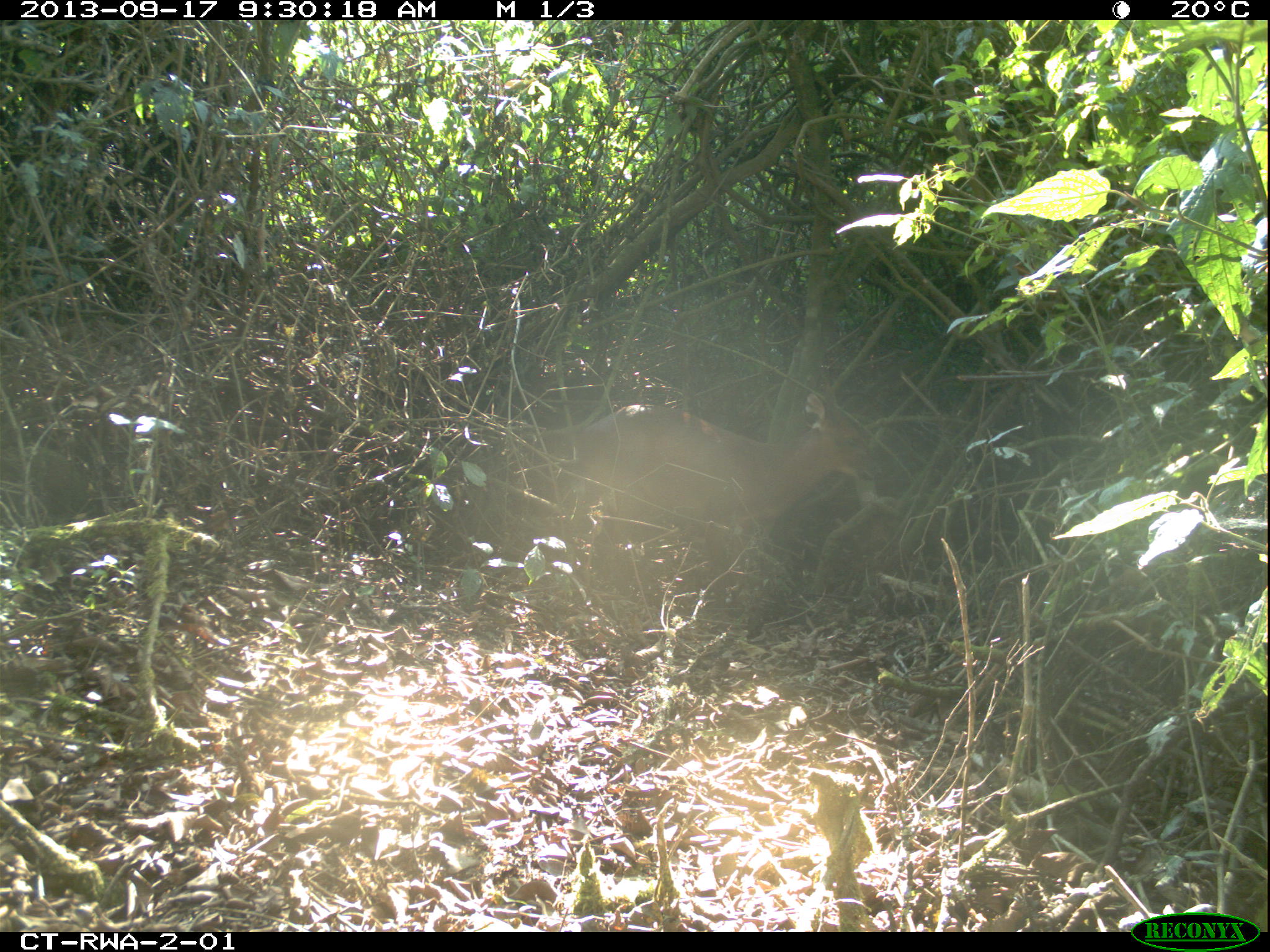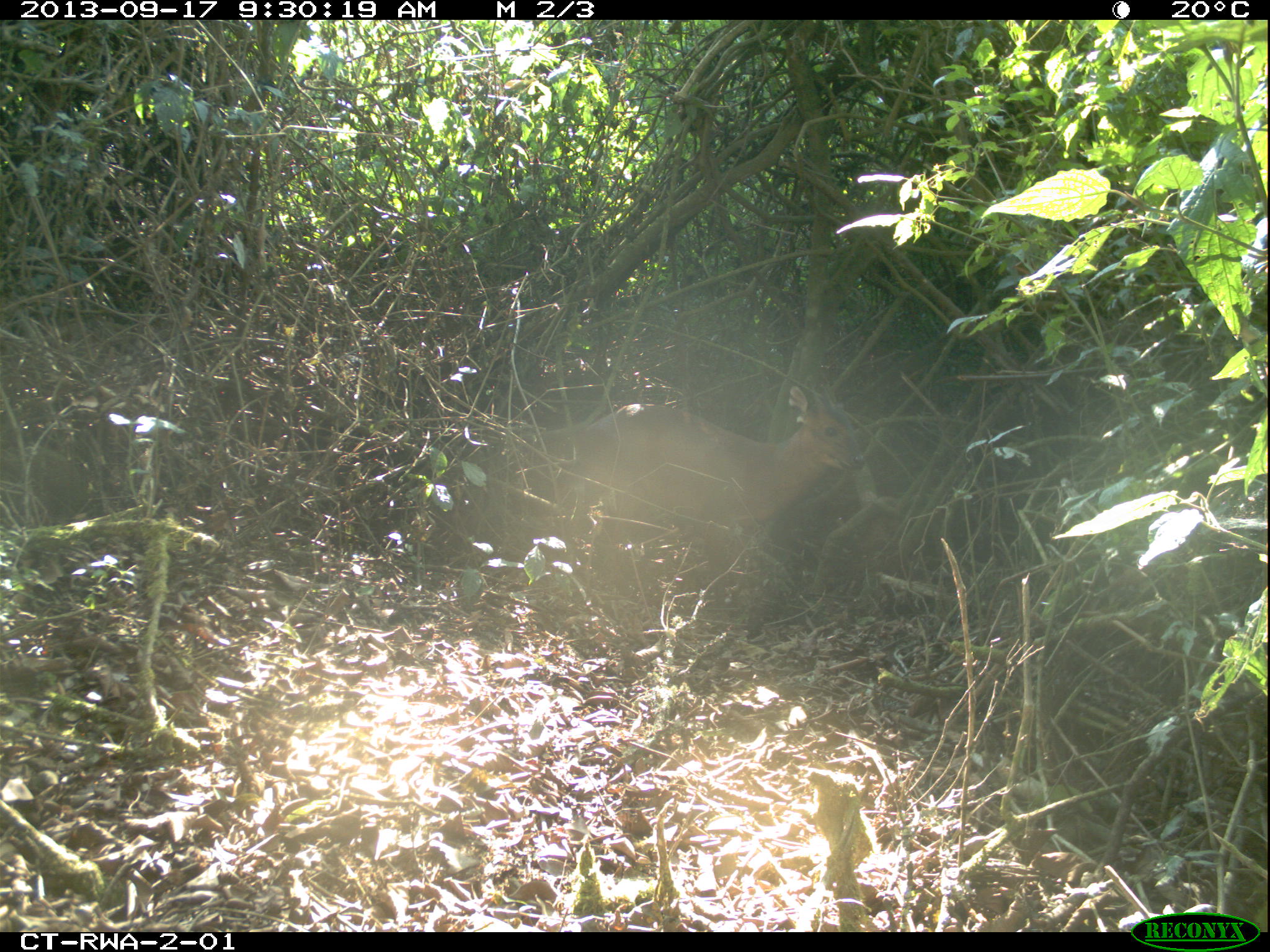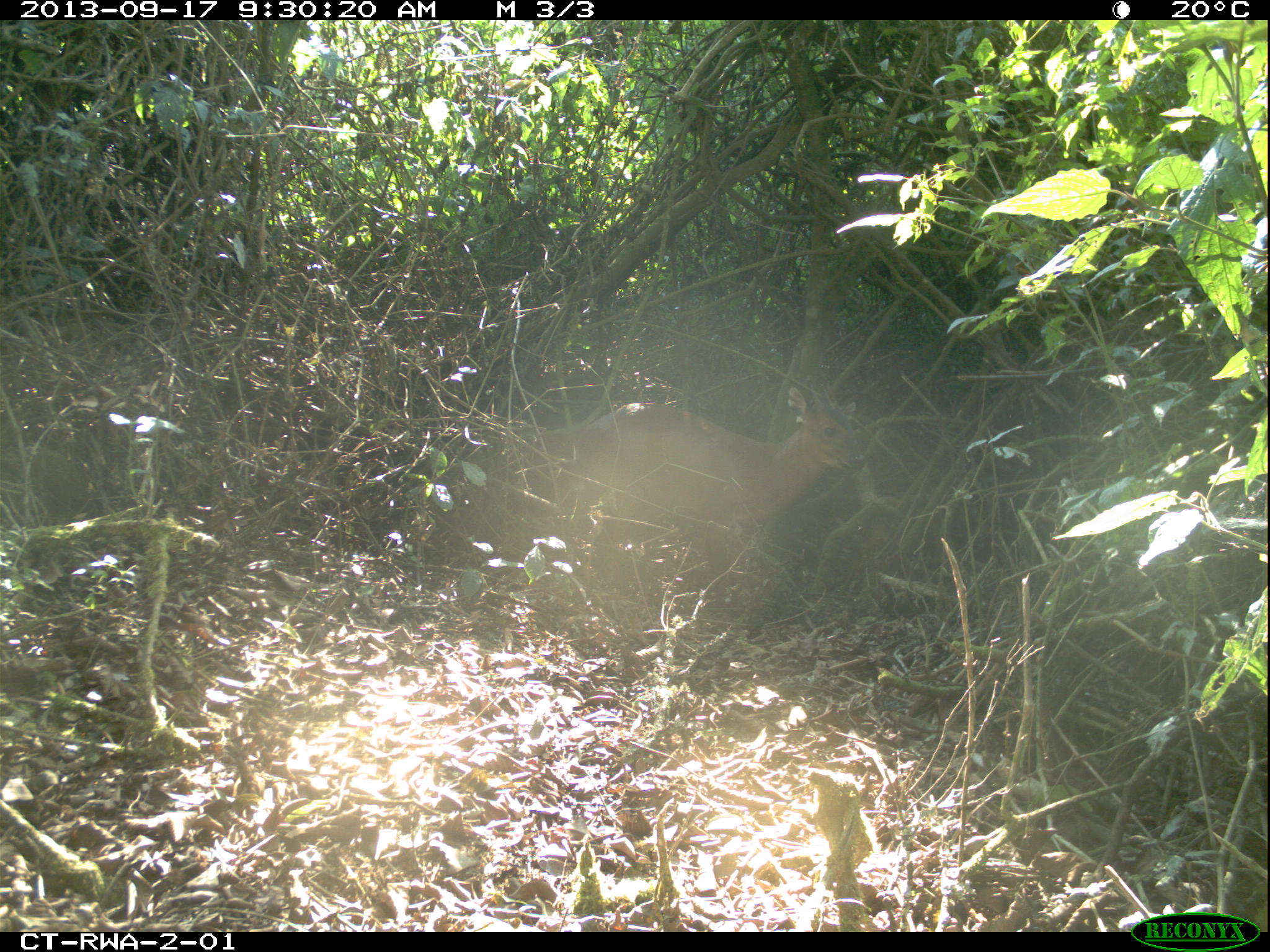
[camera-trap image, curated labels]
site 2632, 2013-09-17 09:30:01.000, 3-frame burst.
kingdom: Animalia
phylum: Chordata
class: Mammalia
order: Artiodactyla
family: Bovidae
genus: Cephalophus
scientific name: Cephalophus nigrifrons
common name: black-fronted duiker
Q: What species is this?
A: Cephalophus nigrifrons (black-fronted duiker).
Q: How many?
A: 1.